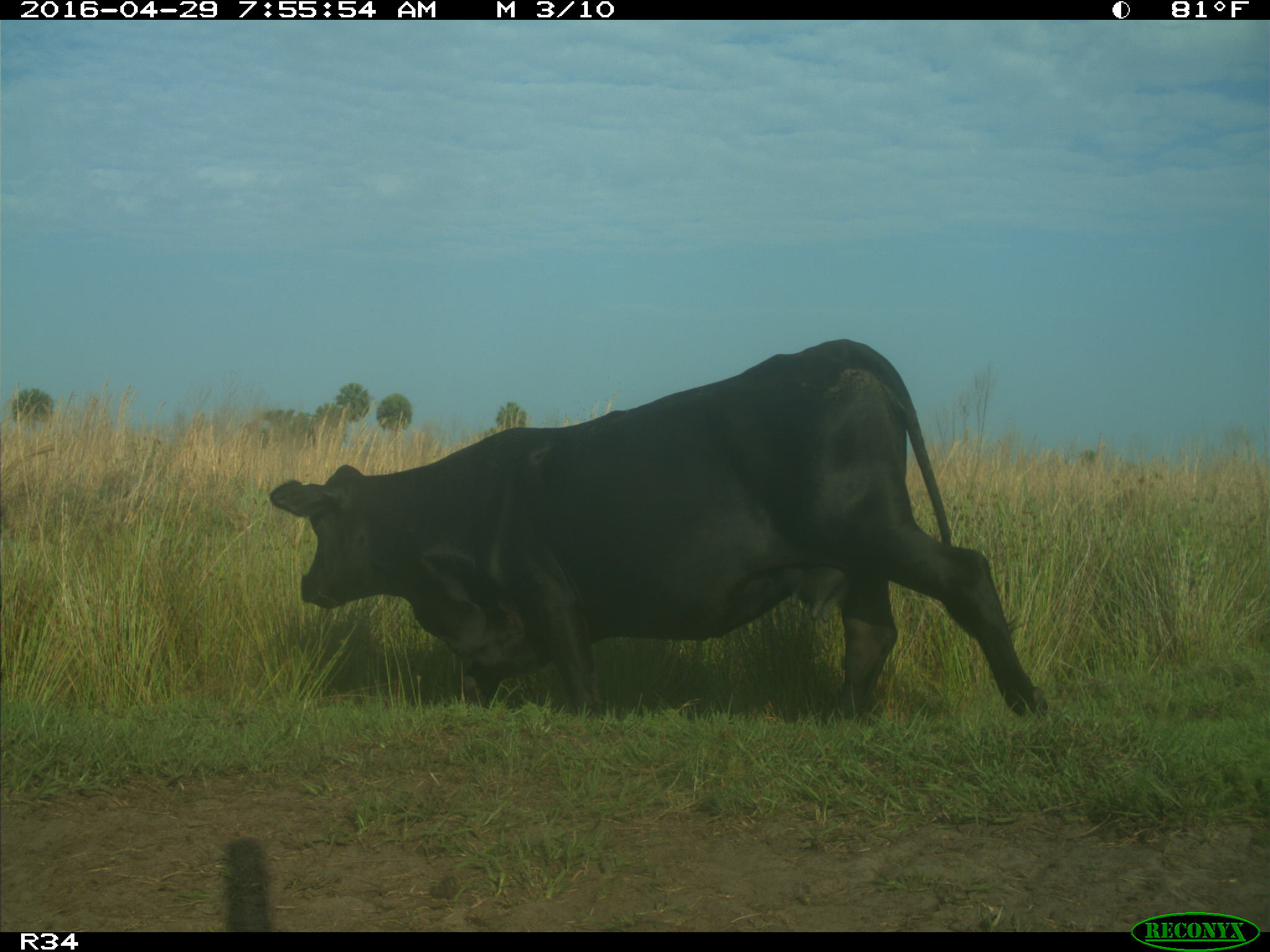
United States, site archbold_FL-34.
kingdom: Animalia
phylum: Chordata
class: Mammalia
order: Artiodactyla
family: Bovidae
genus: Bos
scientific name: Bos taurus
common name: domestic cow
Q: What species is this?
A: Bos taurus (domestic cow).